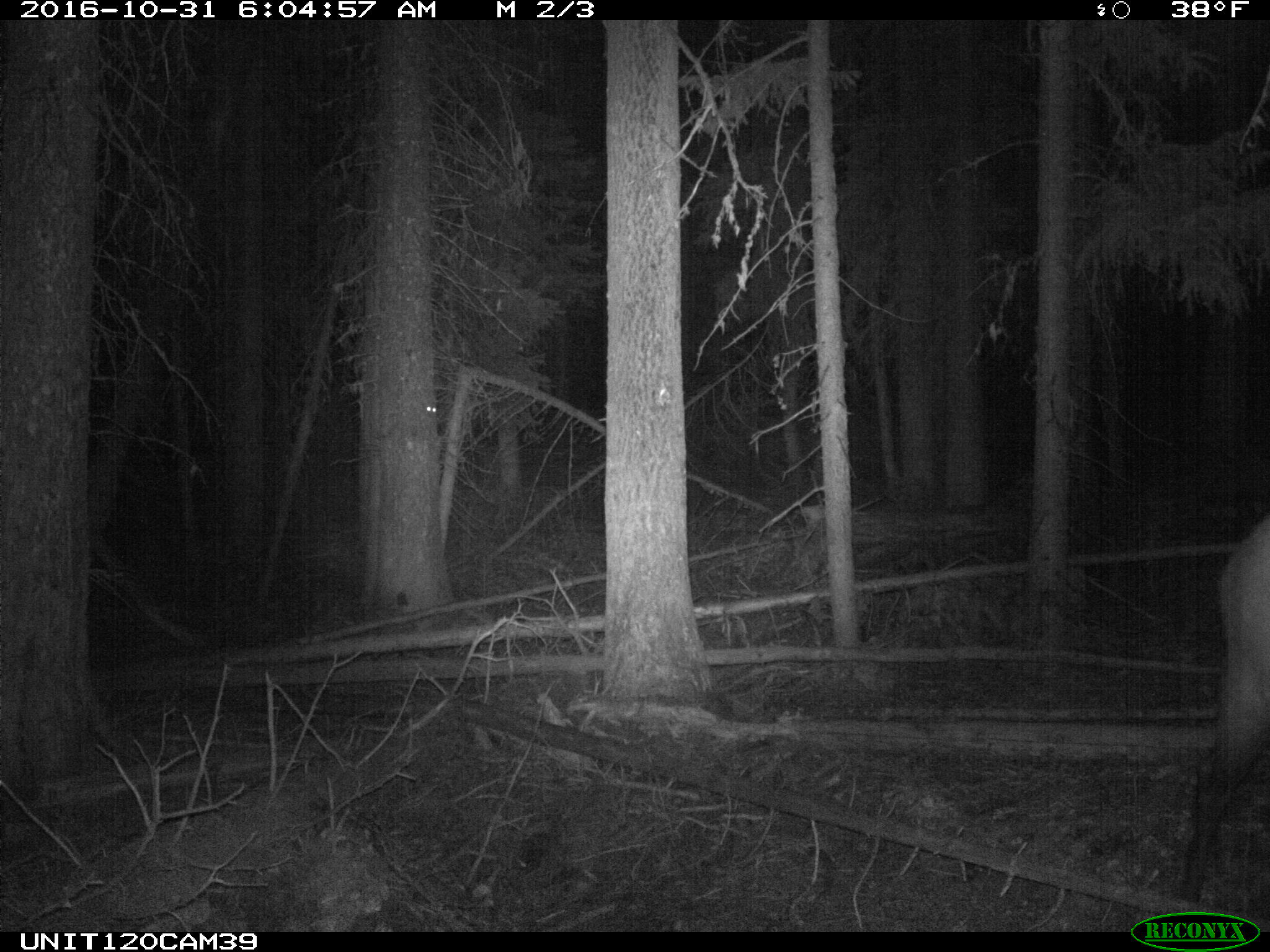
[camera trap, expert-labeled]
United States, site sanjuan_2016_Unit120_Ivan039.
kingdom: Animalia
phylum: Chordata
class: Mammalia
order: Artiodactyla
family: Cervidae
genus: Cervus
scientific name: Cervus elaphus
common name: red deer